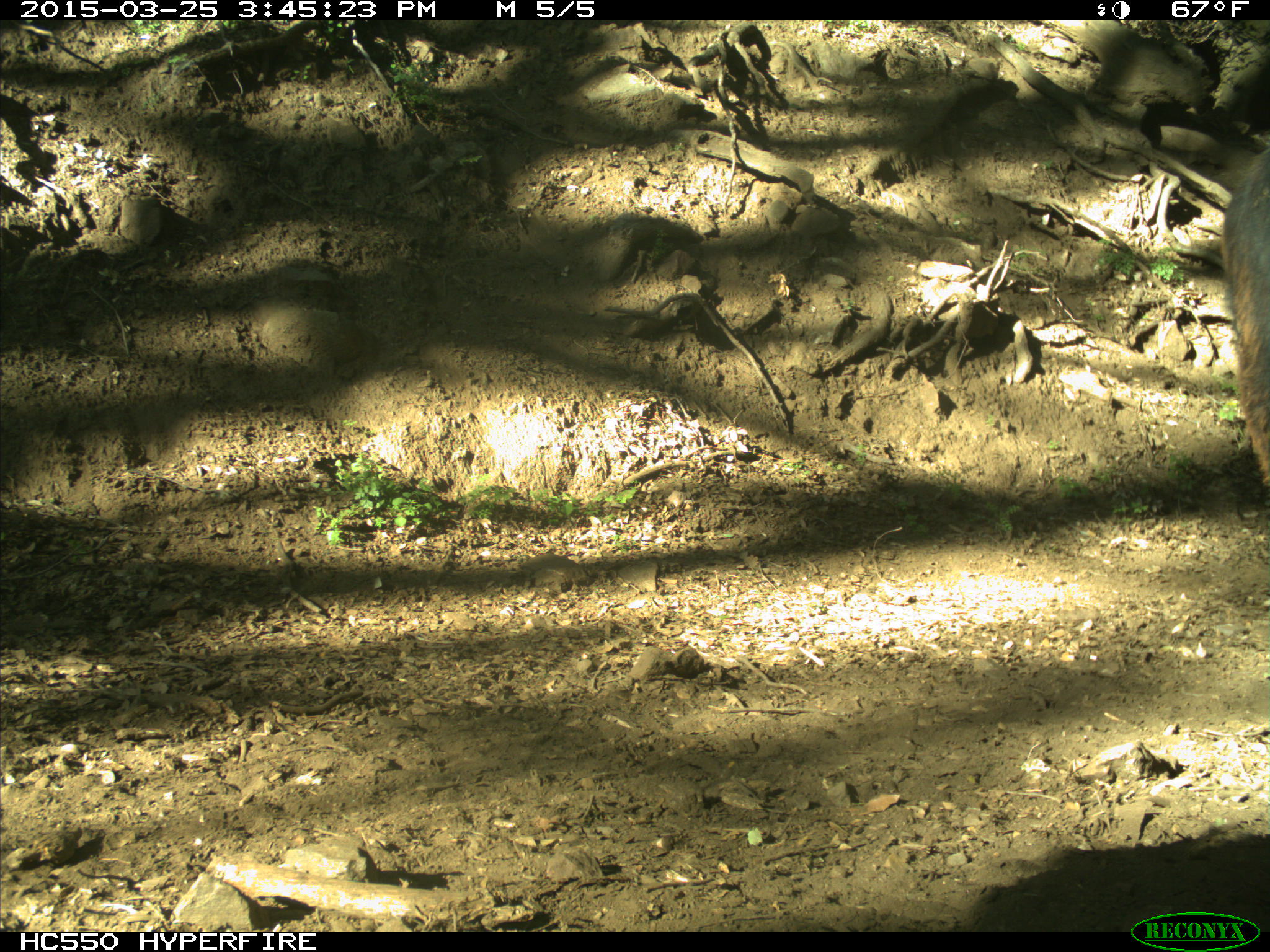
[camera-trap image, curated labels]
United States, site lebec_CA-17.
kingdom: Animalia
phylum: Chordata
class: Mammalia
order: Artiodactyla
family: Bovidae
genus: Bos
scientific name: Bos taurus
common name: domestic cow